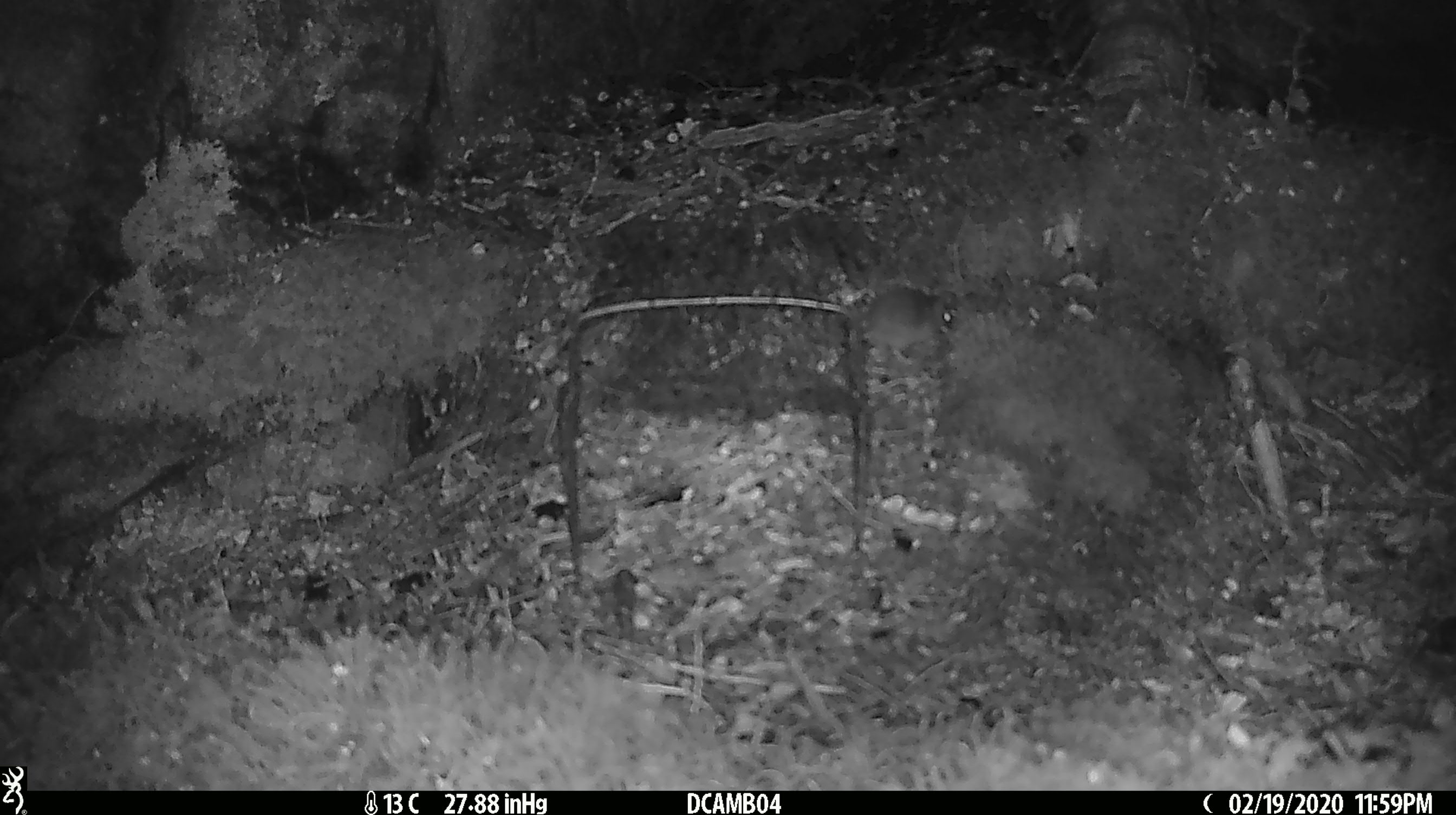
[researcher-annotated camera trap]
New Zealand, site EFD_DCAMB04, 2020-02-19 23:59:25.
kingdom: Animalia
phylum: Chordata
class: Mammalia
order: Rodentia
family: Muridae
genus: Mus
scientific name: Mus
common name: mouse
Mouse (Mus).